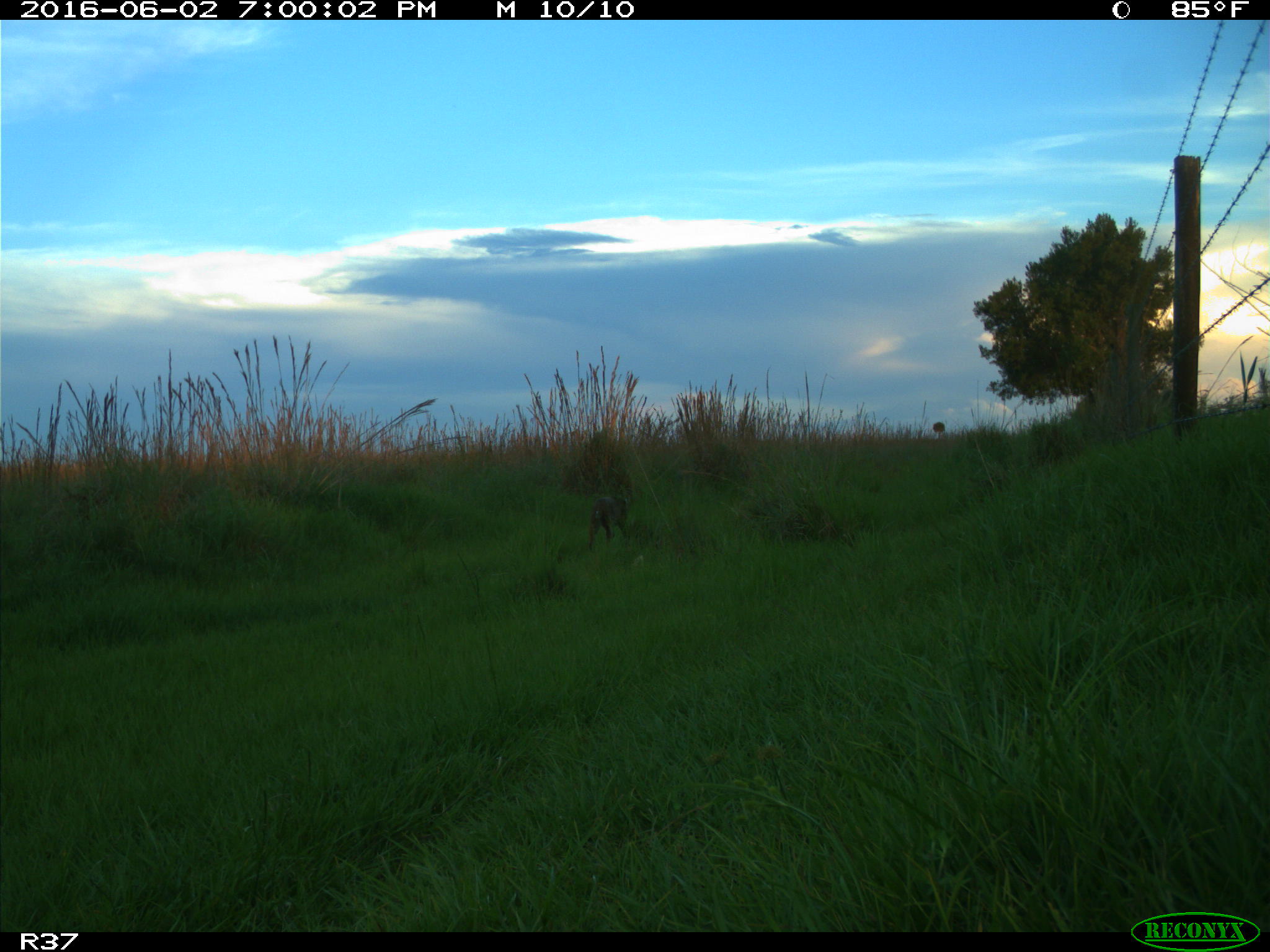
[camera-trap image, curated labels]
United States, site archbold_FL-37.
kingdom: Animalia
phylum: Chordata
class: Mammalia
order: Carnivora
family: Felidae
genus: Lynx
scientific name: Lynx rufus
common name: bobcat